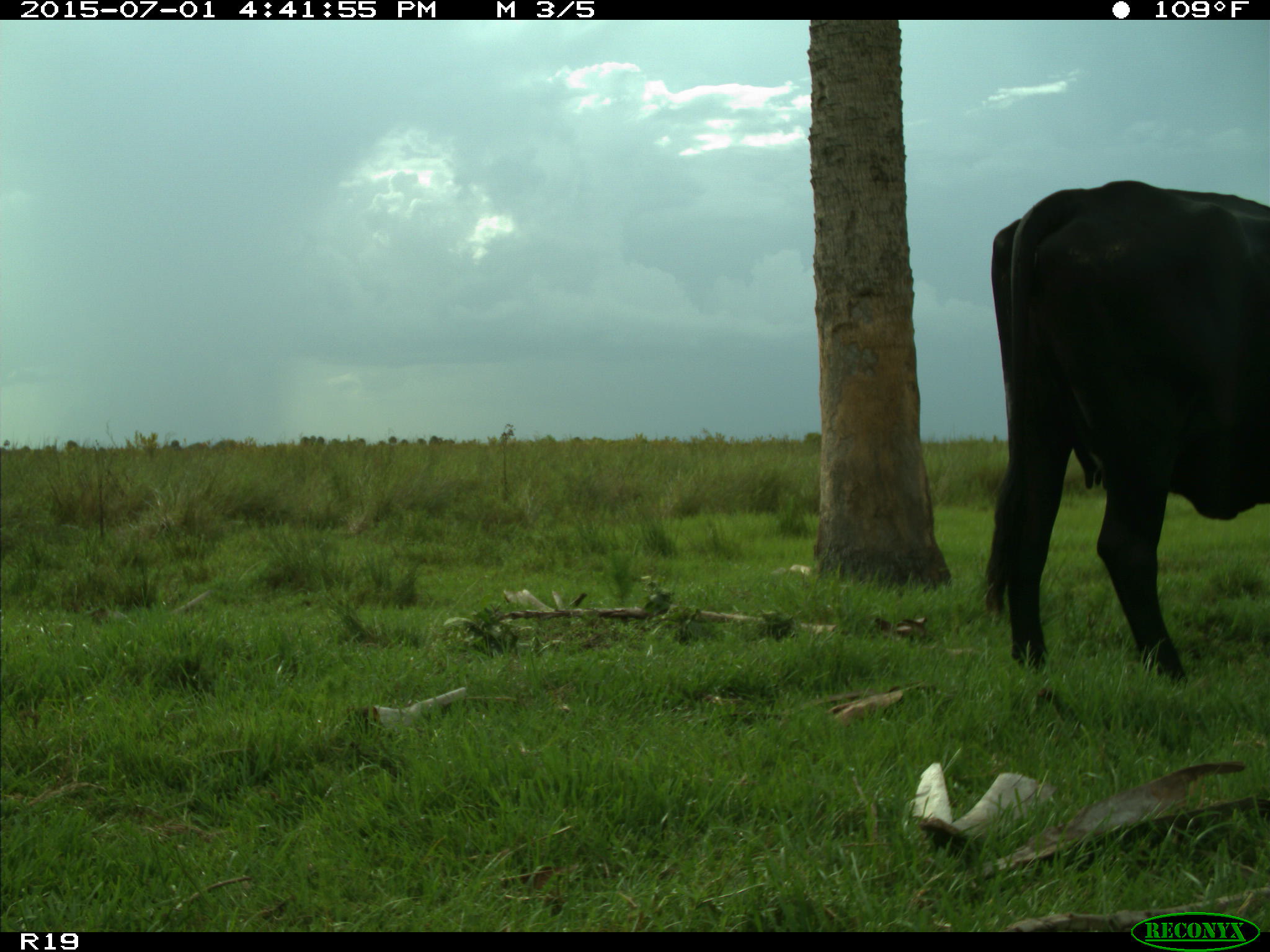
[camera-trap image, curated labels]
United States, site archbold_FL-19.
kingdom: Animalia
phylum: Chordata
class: Mammalia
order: Artiodactyla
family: Bovidae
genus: Bos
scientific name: Bos taurus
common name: domestic cow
Bos taurus (domestic cow).